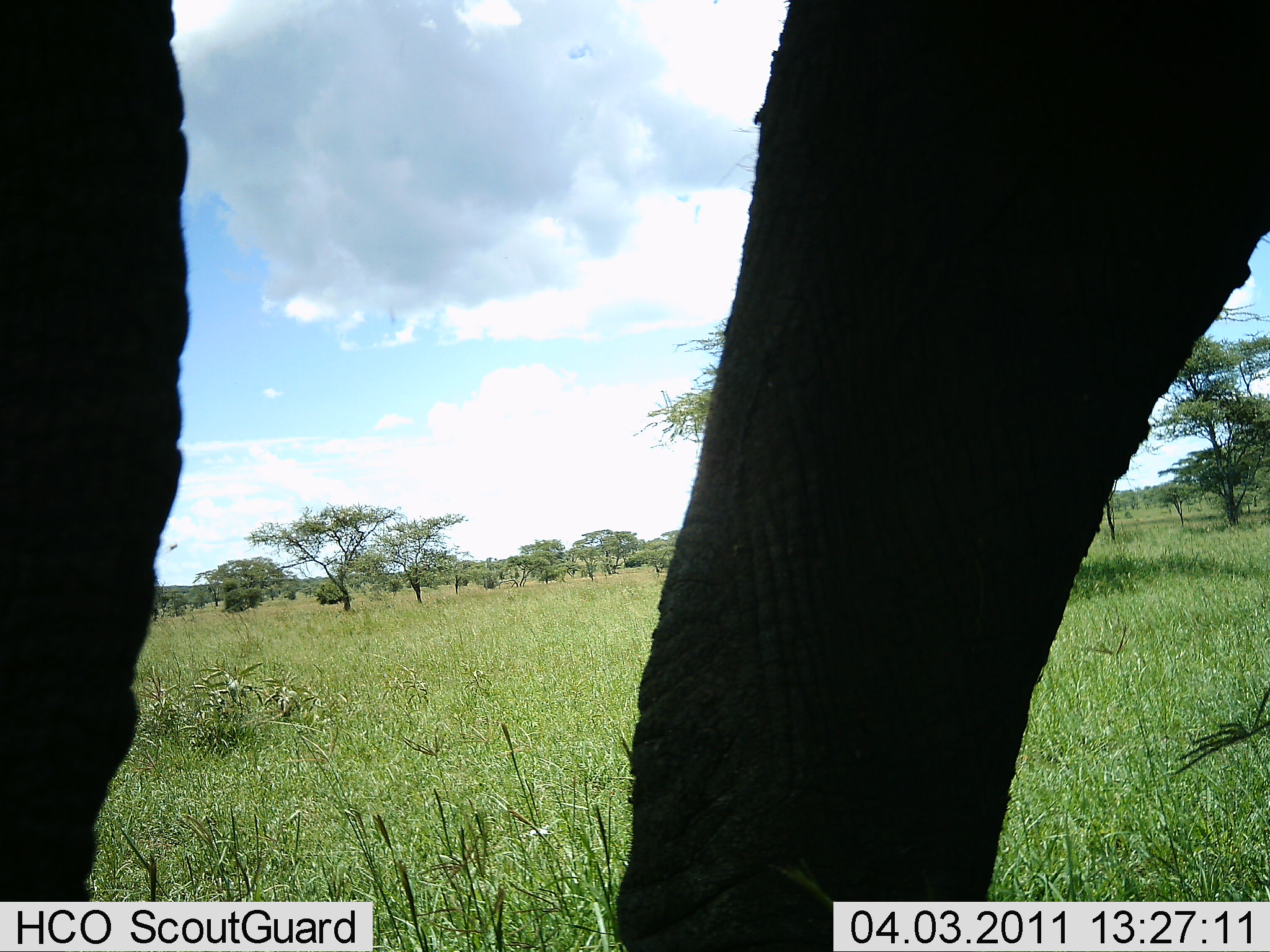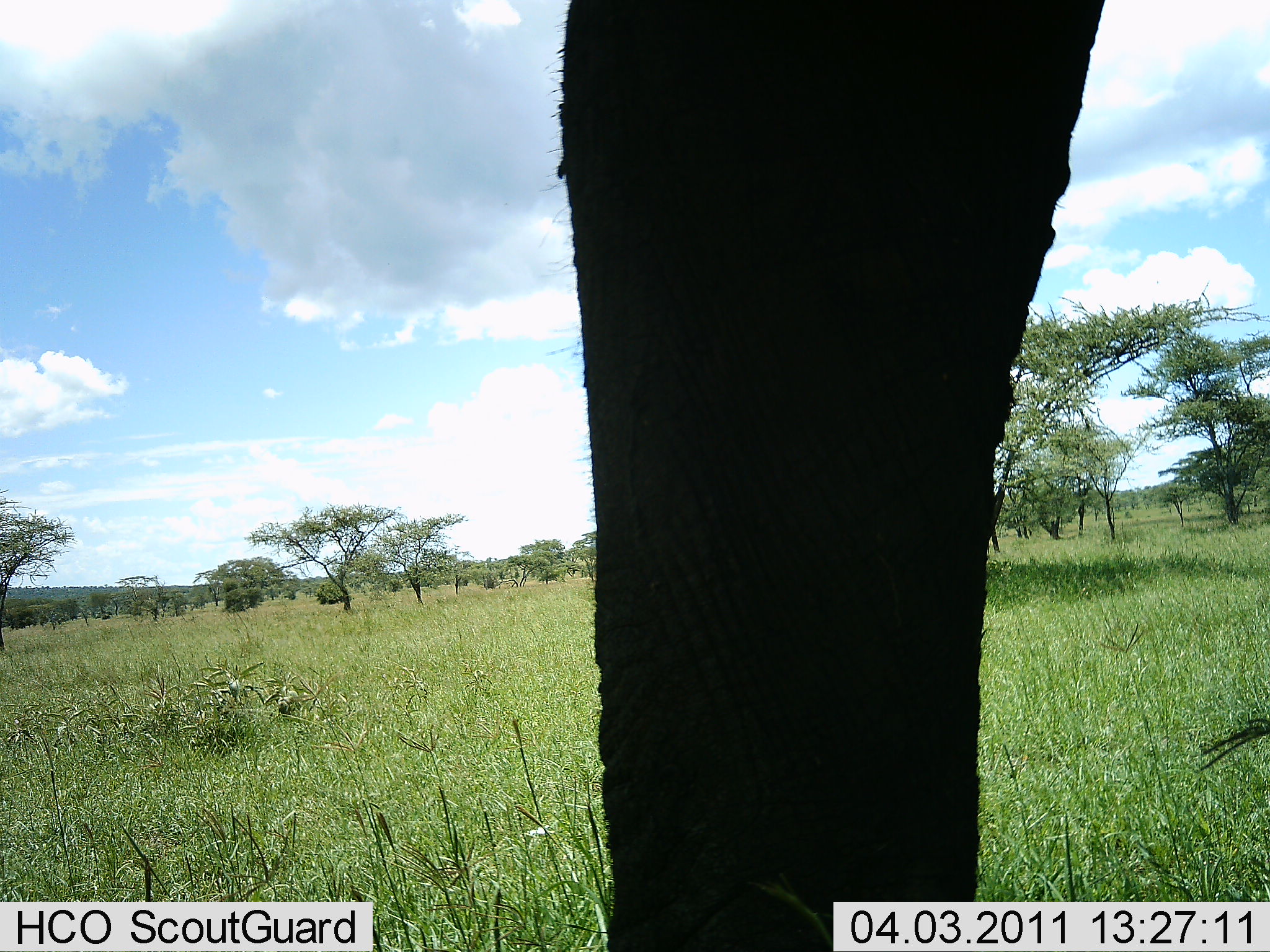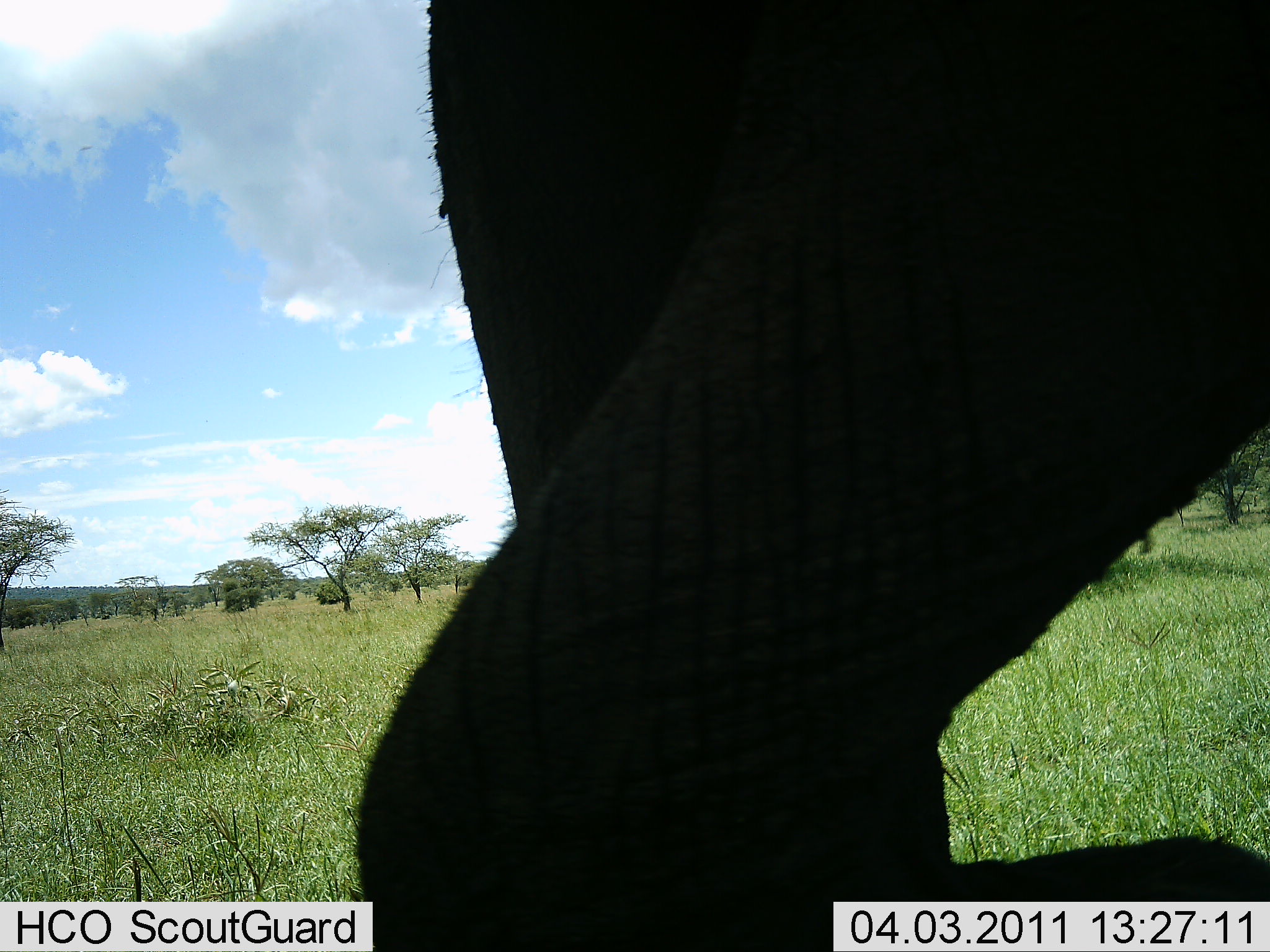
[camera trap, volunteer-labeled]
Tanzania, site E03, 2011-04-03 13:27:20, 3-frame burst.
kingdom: Animalia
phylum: Chordata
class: Mammalia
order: Proboscidea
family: Elephantidae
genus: Loxodonta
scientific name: Loxodonta africana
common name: african bush elephant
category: elephant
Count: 1.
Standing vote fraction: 50%.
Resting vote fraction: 0%.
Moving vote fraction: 58%.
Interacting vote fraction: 0%.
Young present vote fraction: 0%.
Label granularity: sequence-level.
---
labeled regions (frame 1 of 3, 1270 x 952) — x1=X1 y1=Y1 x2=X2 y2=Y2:
animal: x1=1 y1=1 x2=1270 y2=952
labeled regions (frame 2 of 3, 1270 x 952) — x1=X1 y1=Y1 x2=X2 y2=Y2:
animal: x1=556 y1=0 x2=1270 y2=952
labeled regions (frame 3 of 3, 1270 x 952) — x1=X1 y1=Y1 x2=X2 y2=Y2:
animal: x1=355 y1=0 x2=1270 y2=952